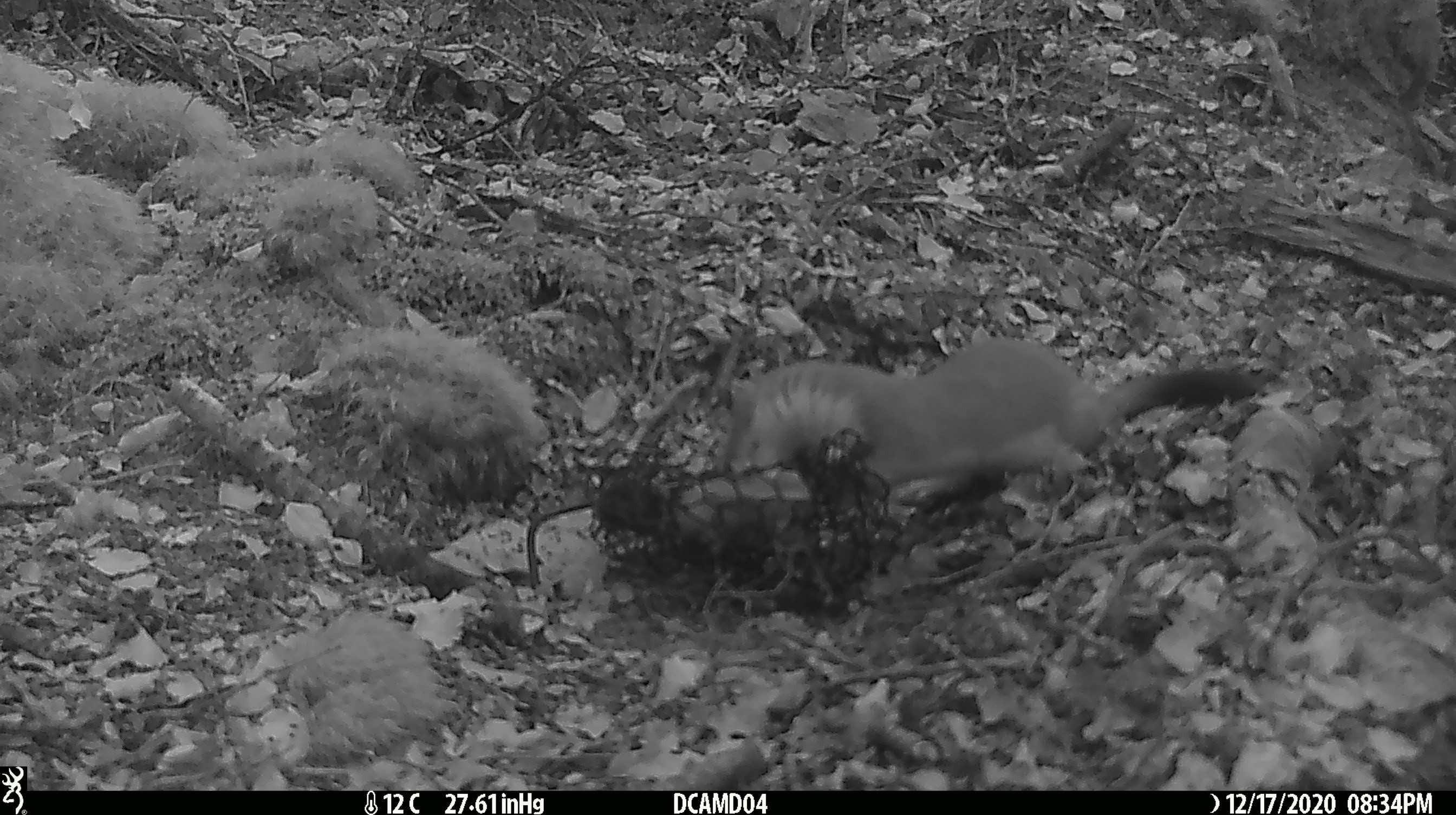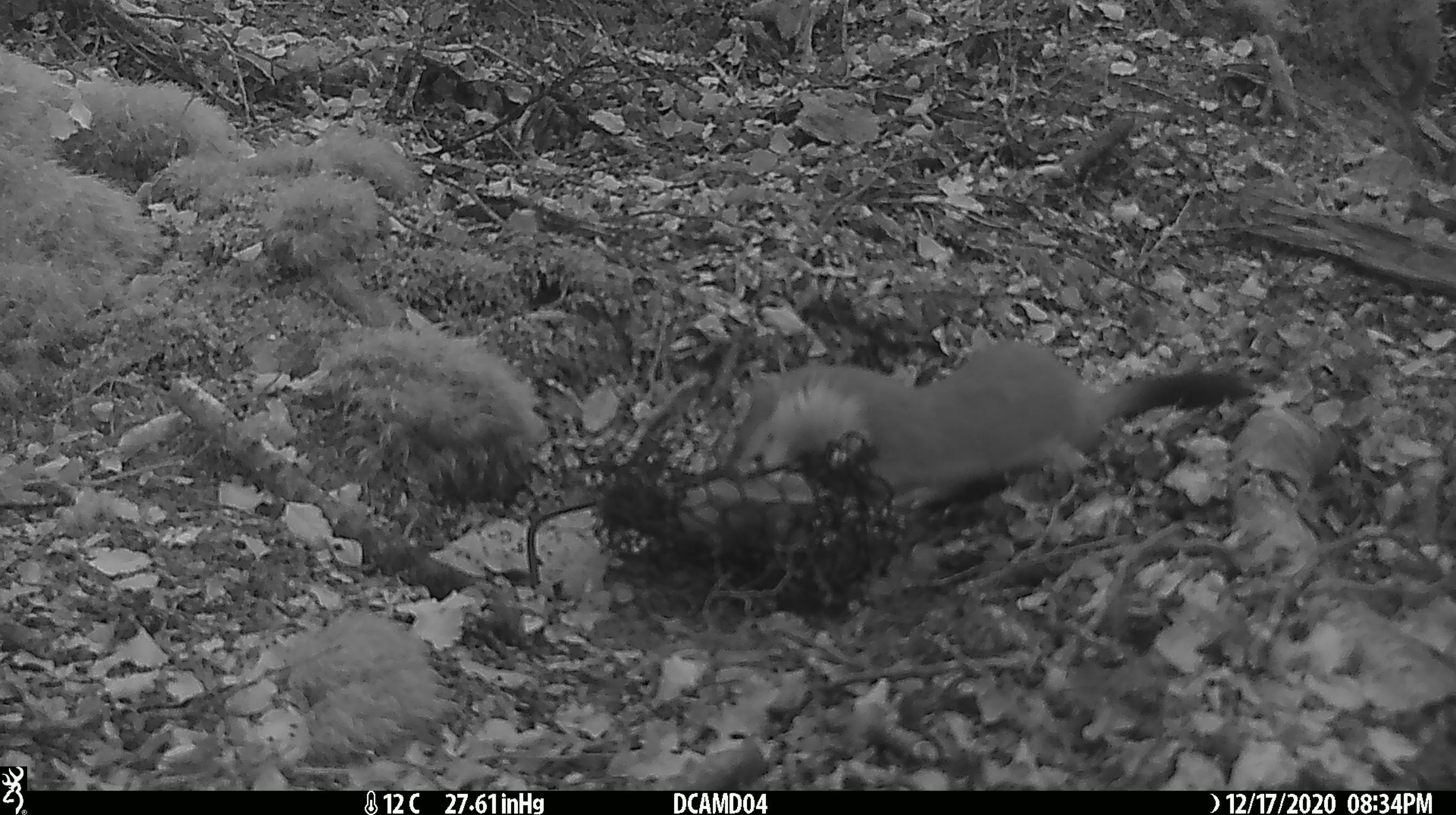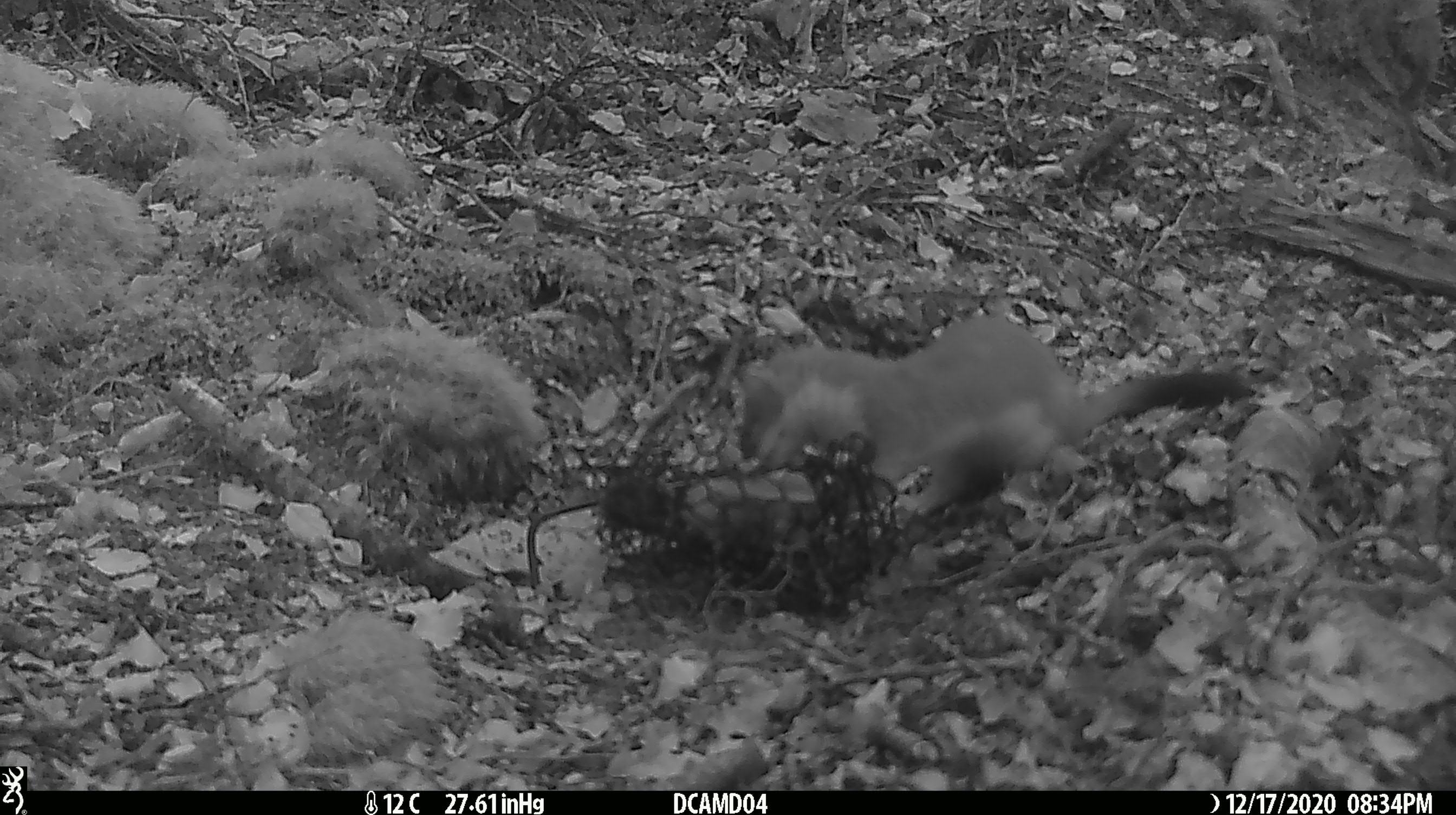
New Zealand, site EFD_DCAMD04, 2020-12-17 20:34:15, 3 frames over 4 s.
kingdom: Animalia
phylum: Chordata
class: Mammalia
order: Carnivora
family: Mustelidae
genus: Mustela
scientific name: Mustela erminea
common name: stoat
Stoat (Mustela erminea).